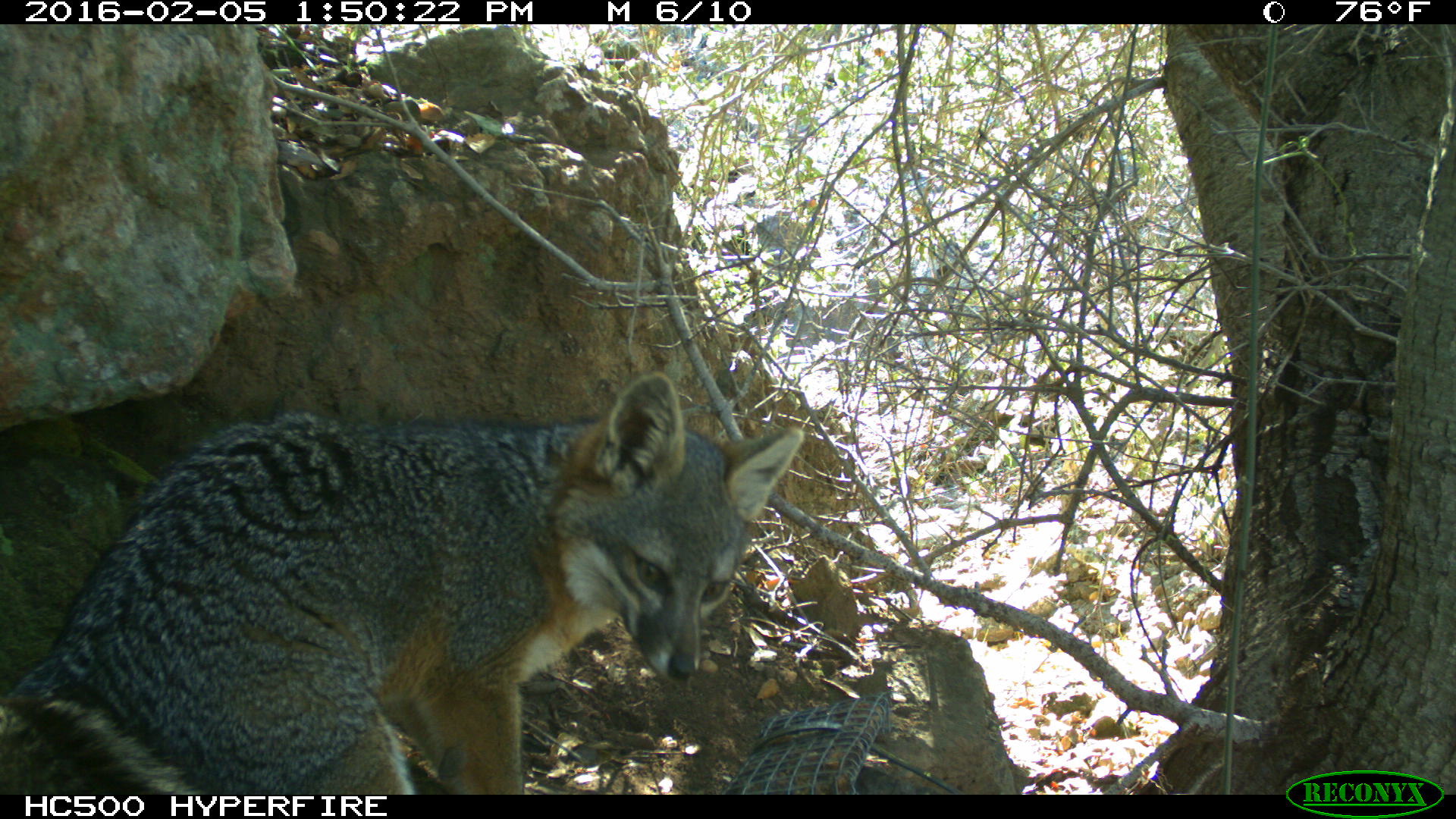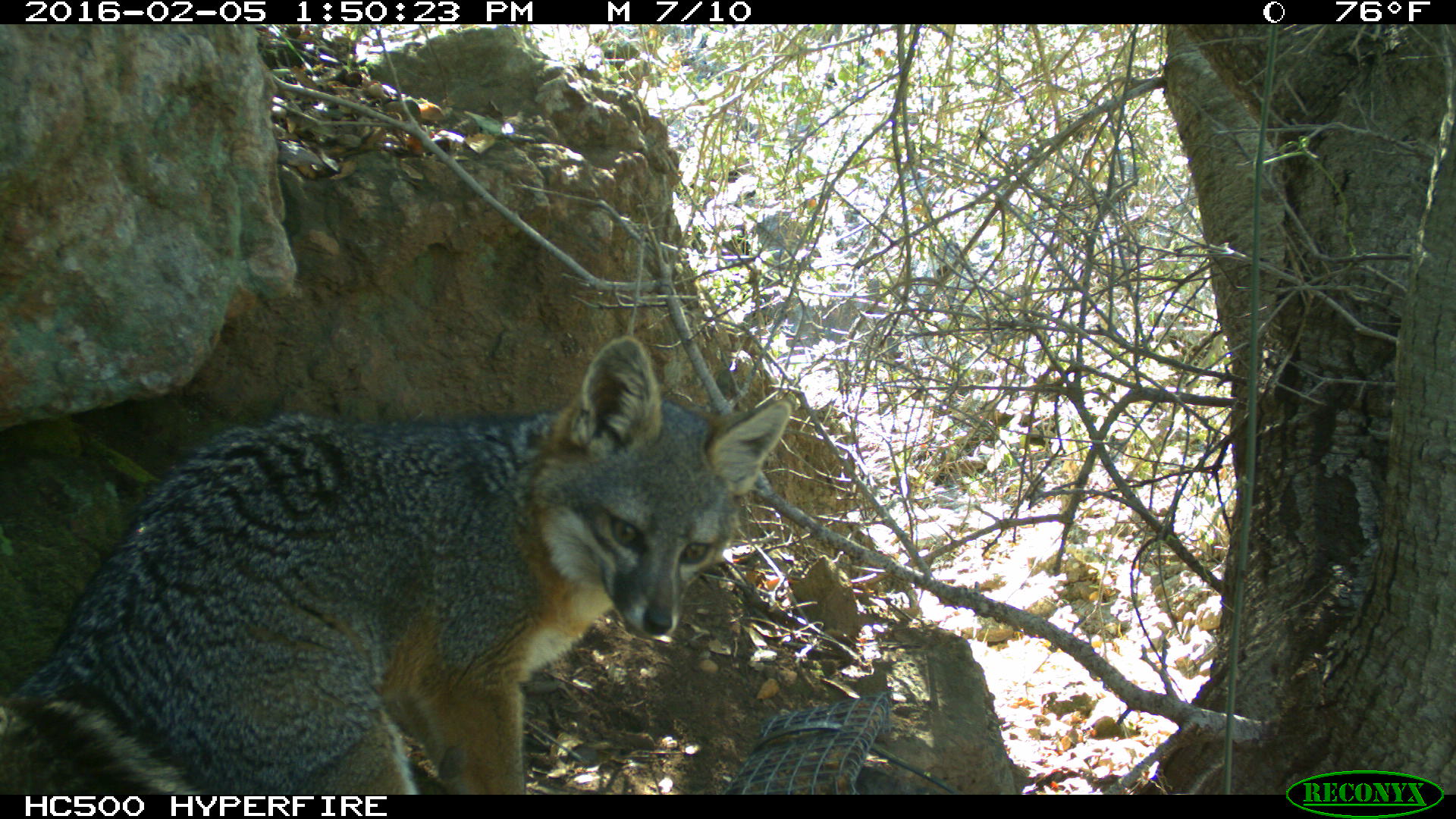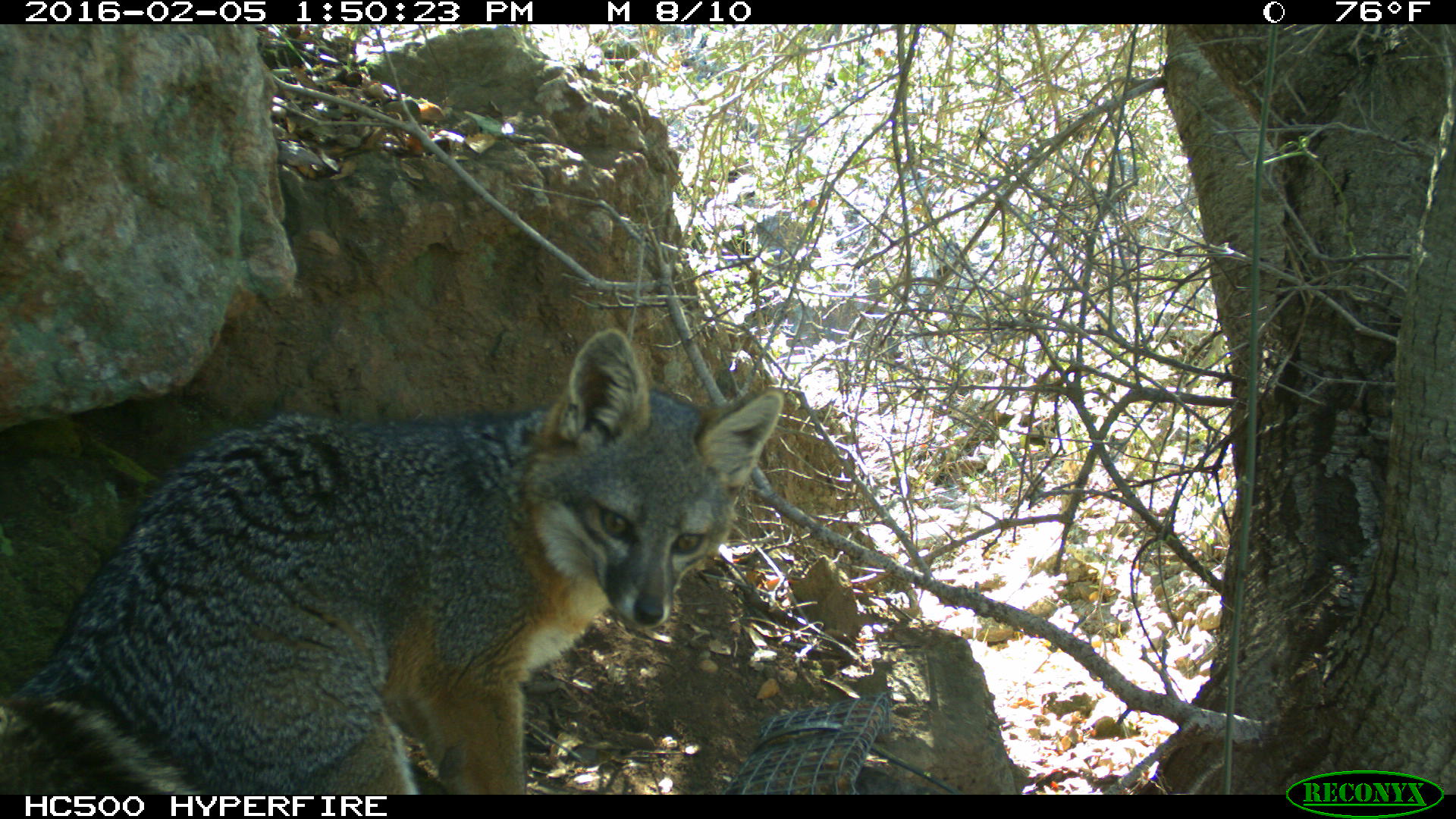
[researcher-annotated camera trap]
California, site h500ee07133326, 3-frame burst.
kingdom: Animalia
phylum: Chordata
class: Mammalia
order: Carnivora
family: Canidae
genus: Urocyon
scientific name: Urocyon littoralis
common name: island fox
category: fox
Fox (island fox) (Urocyon littoralis).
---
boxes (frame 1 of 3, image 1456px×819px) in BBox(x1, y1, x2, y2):
fox: BBox(0, 371, 803, 794)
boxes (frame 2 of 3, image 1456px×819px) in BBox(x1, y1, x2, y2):
fox: BBox(0, 334, 791, 794)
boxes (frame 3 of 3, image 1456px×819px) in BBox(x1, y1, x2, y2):
fox: BBox(0, 325, 785, 795)